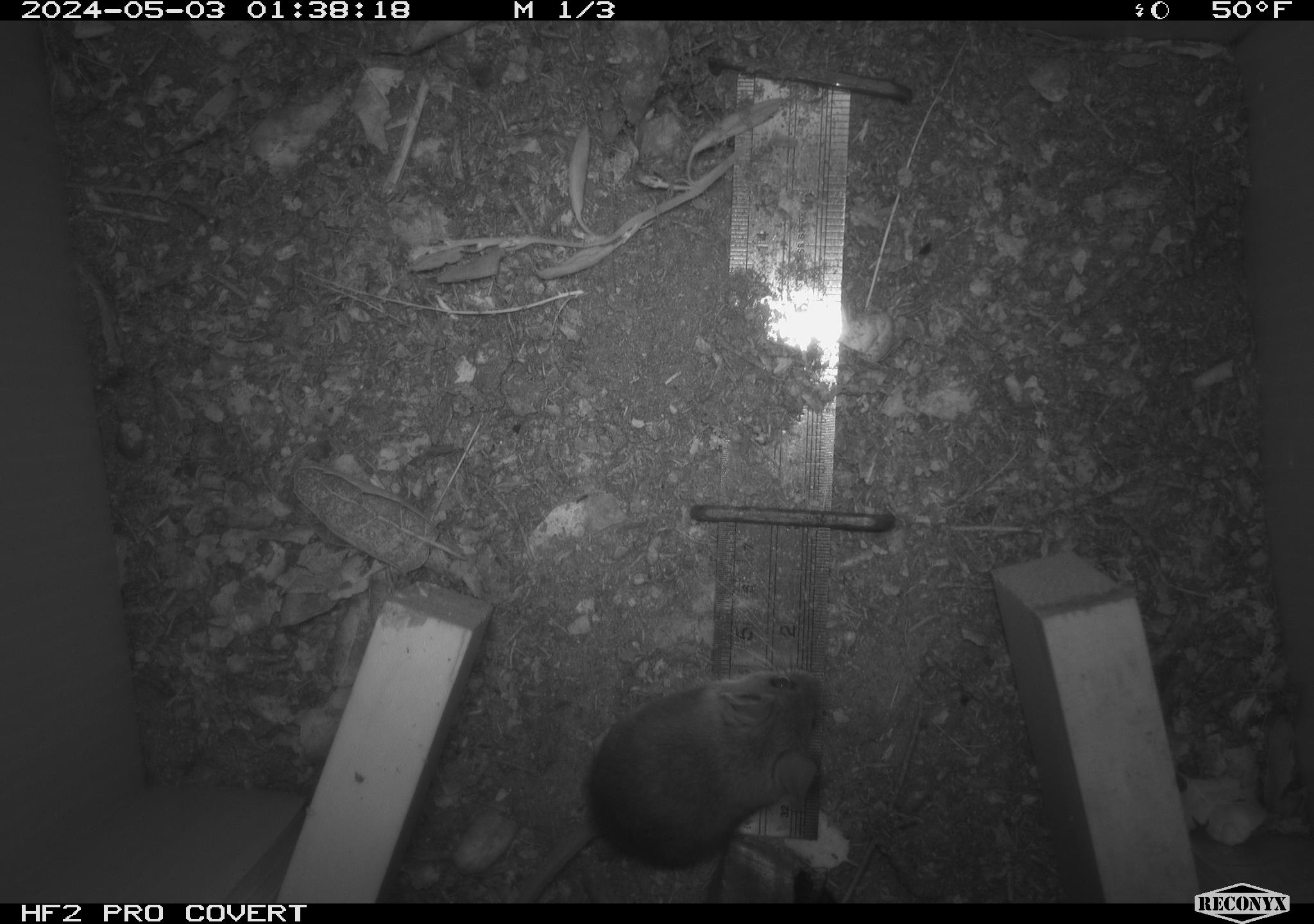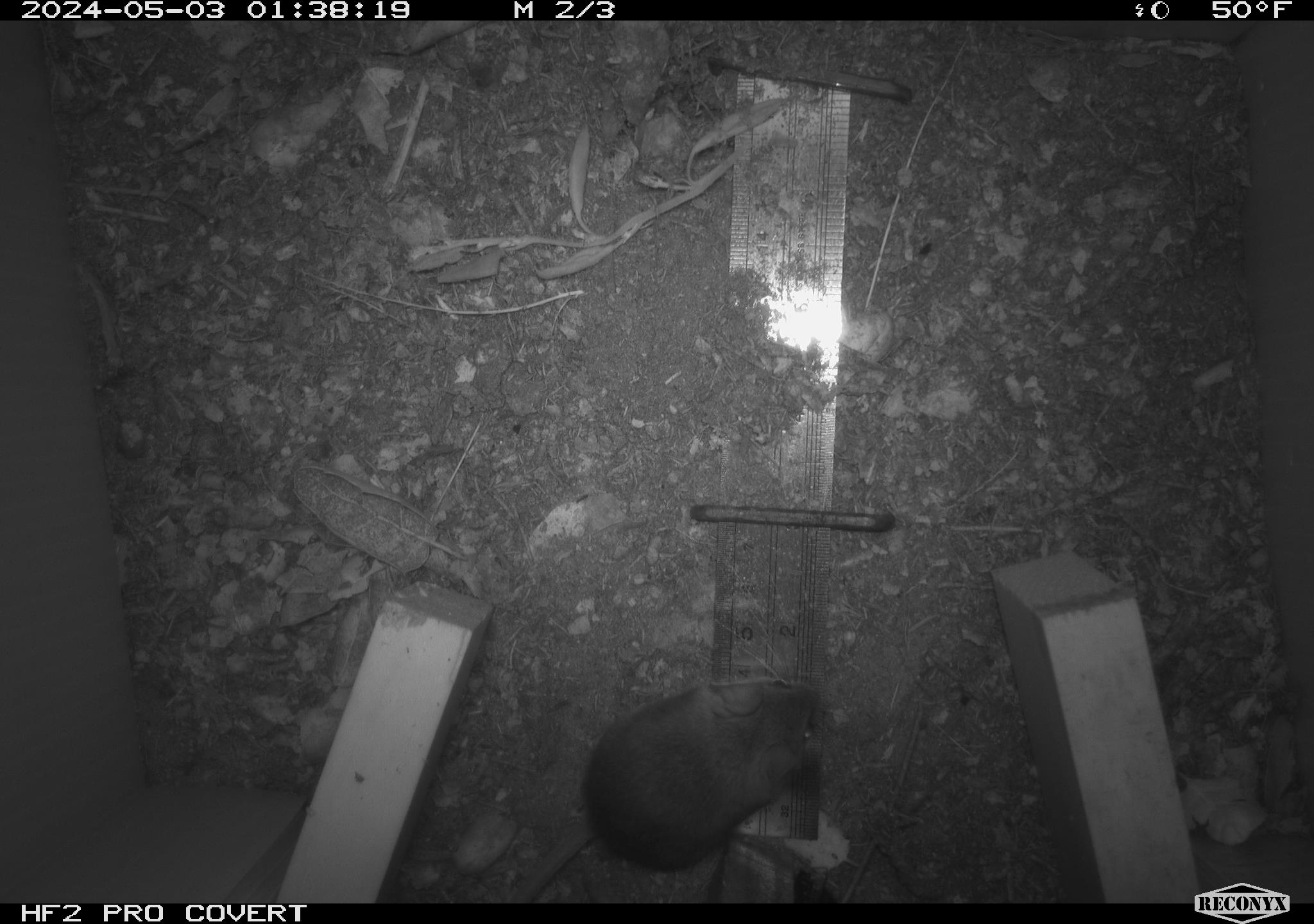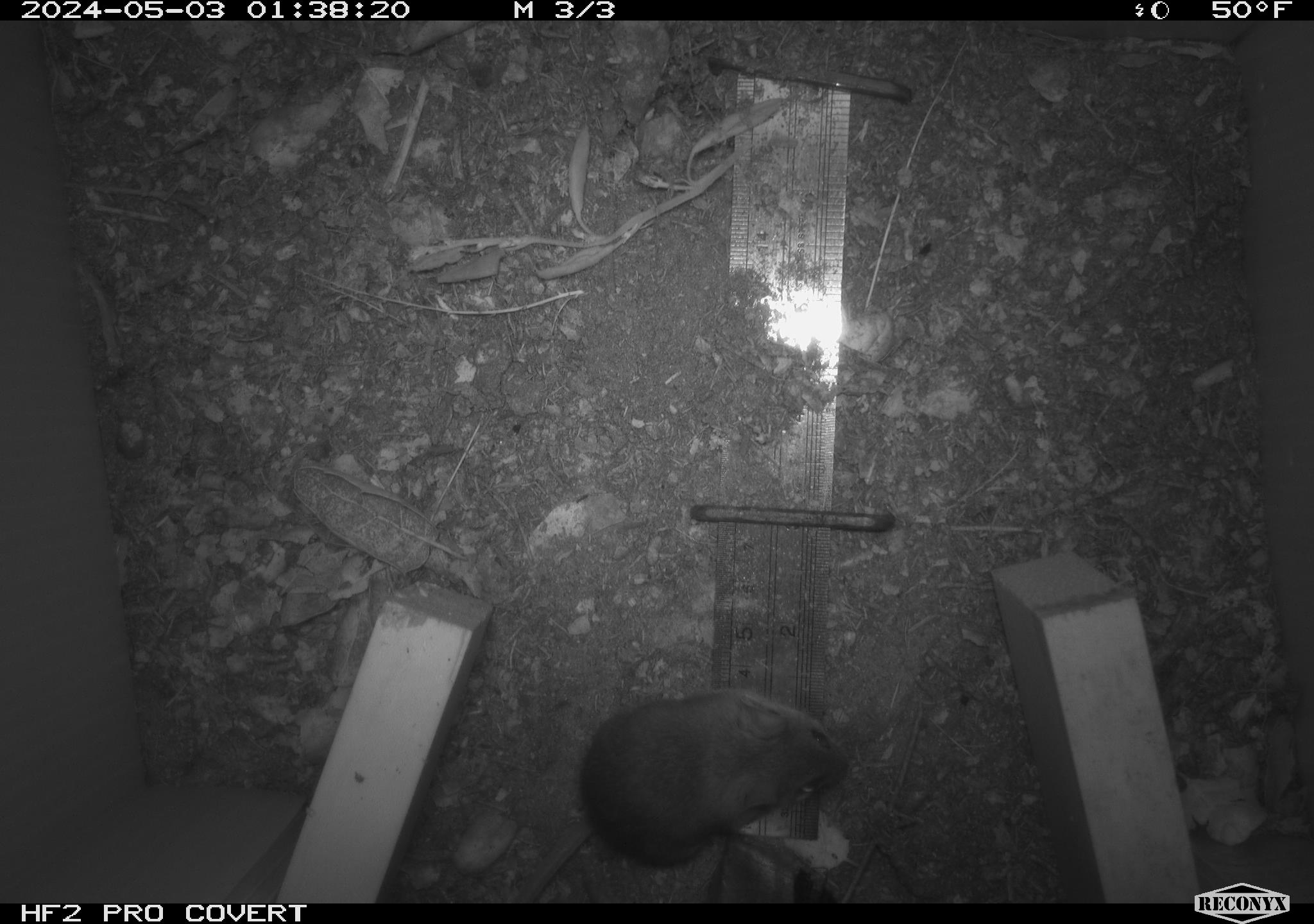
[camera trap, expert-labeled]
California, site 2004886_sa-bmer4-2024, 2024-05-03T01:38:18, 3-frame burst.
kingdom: Animalia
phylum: Chordata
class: Mammalia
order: Rodentia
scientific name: Rodentia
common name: mouse species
Mouse species (Rodentia).